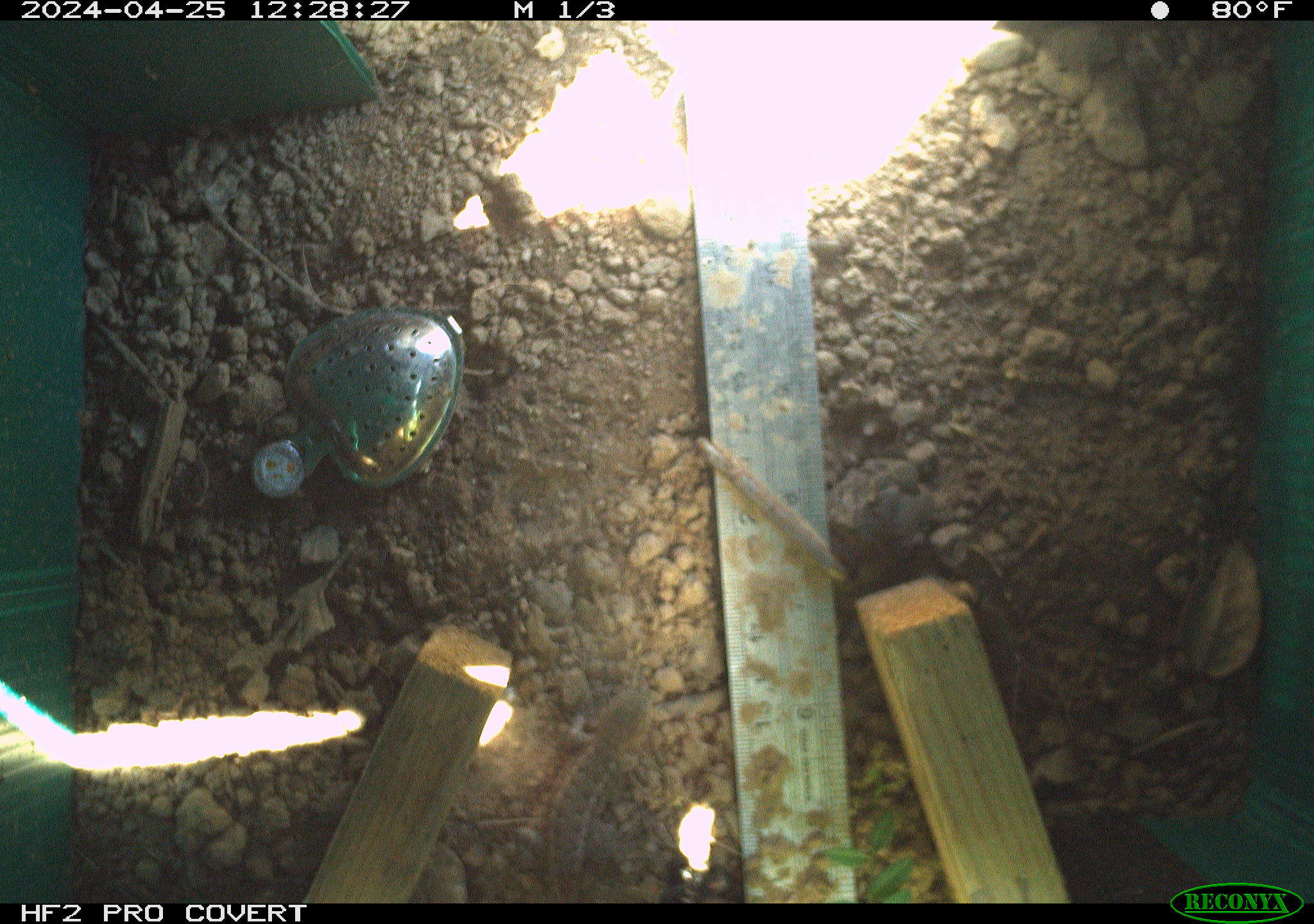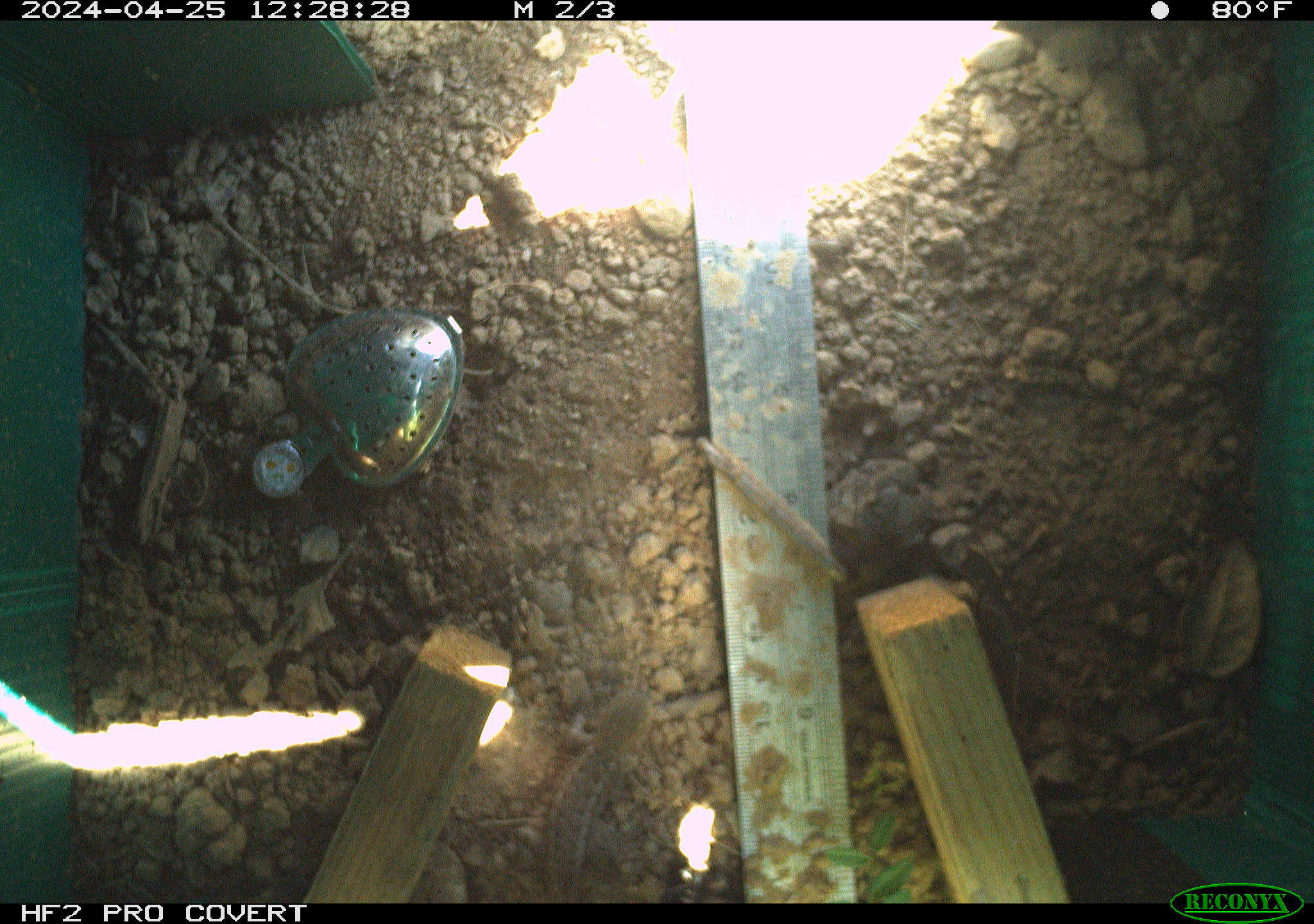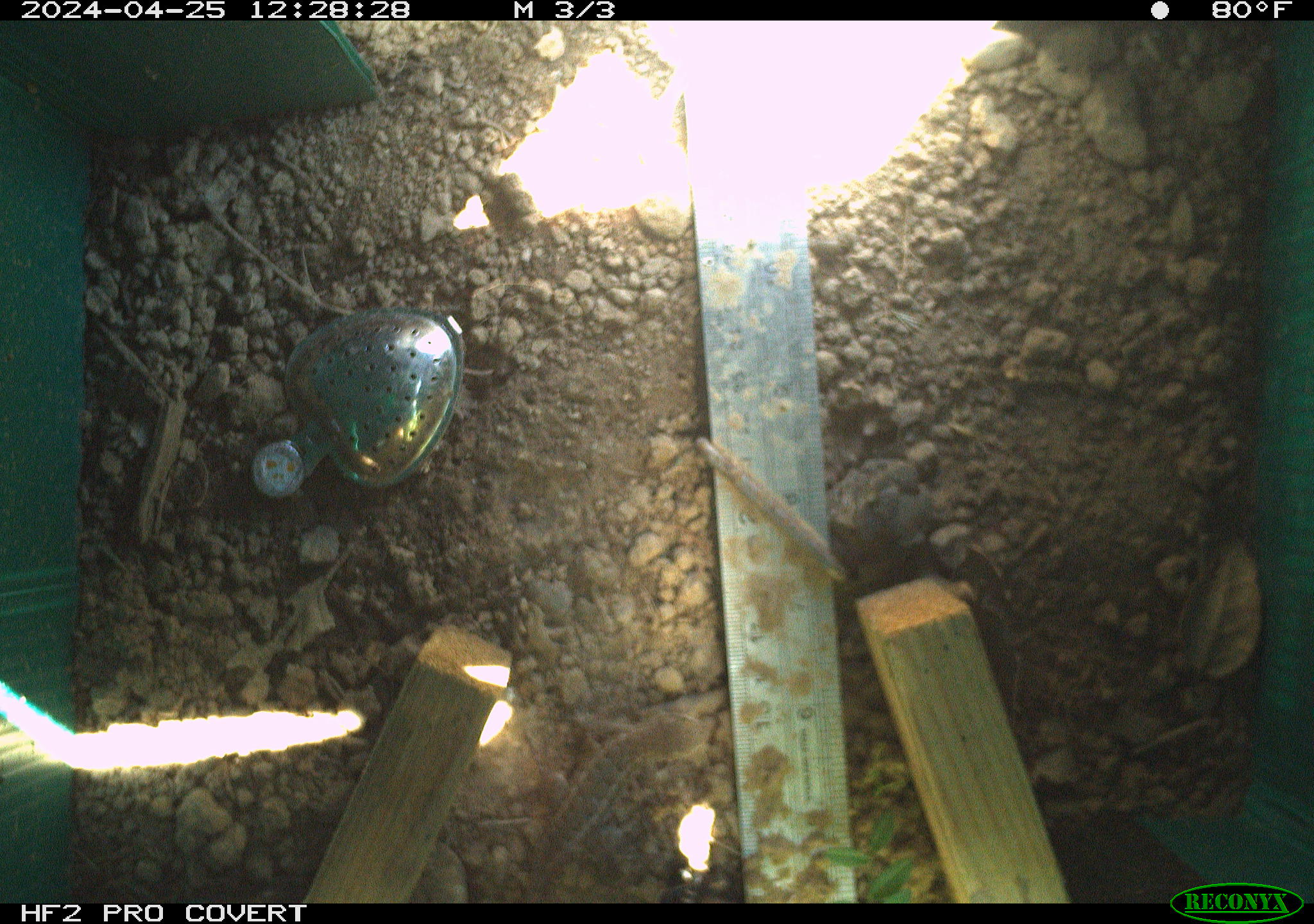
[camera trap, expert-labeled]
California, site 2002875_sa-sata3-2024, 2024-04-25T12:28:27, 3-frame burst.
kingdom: Animalia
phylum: Chordata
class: Reptilia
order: Squamata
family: Phrynosomatidae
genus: Sceloporus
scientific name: Sceloporus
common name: spiny lizards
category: sceloporus species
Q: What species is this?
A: Sceloporus species (spiny lizards) (Sceloporus).